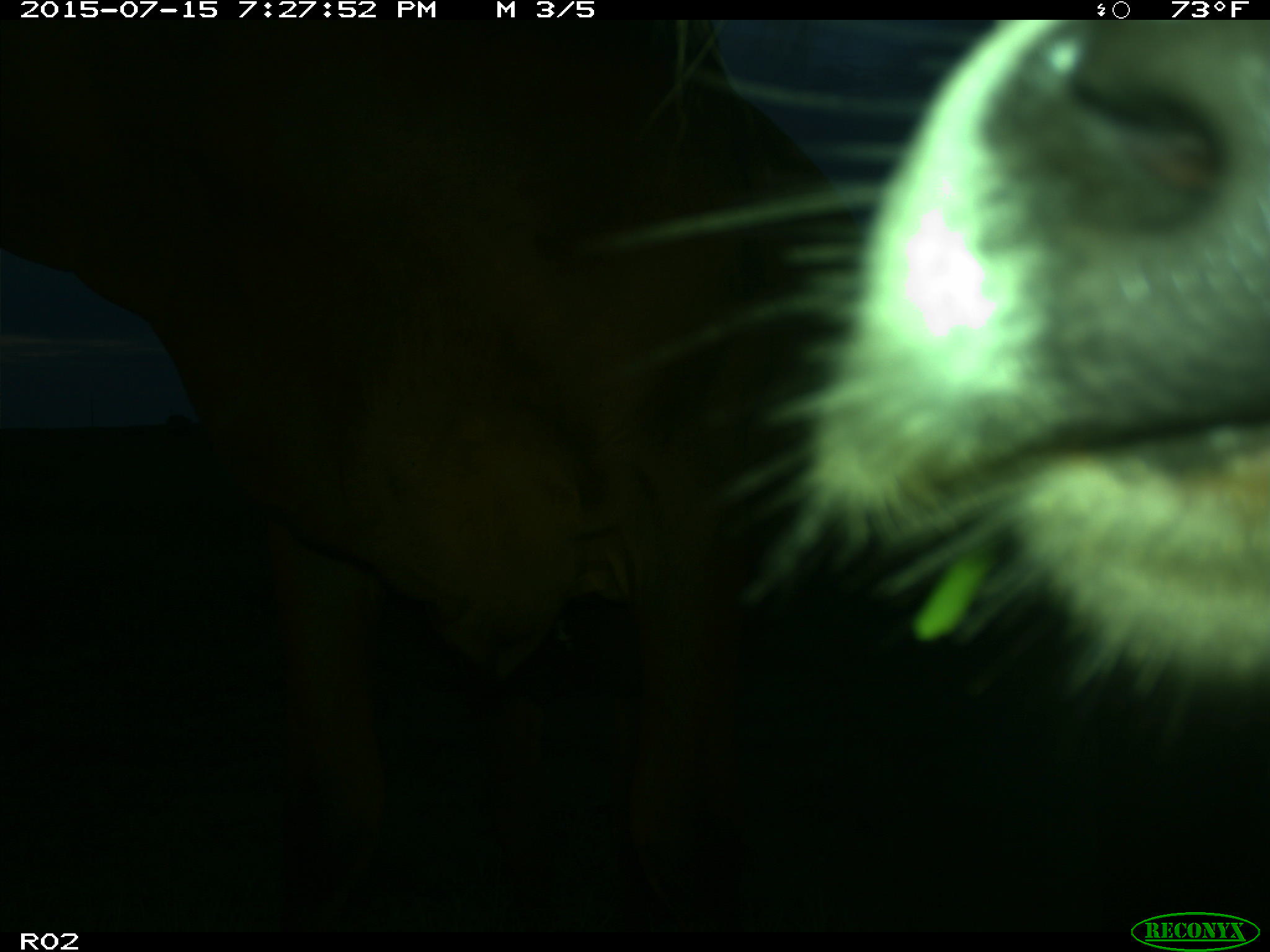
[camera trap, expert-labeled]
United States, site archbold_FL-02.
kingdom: Animalia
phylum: Chordata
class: Mammalia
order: Artiodactyla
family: Bovidae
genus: Bos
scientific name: Bos taurus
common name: domestic cow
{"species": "Bos taurus (domestic cow)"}